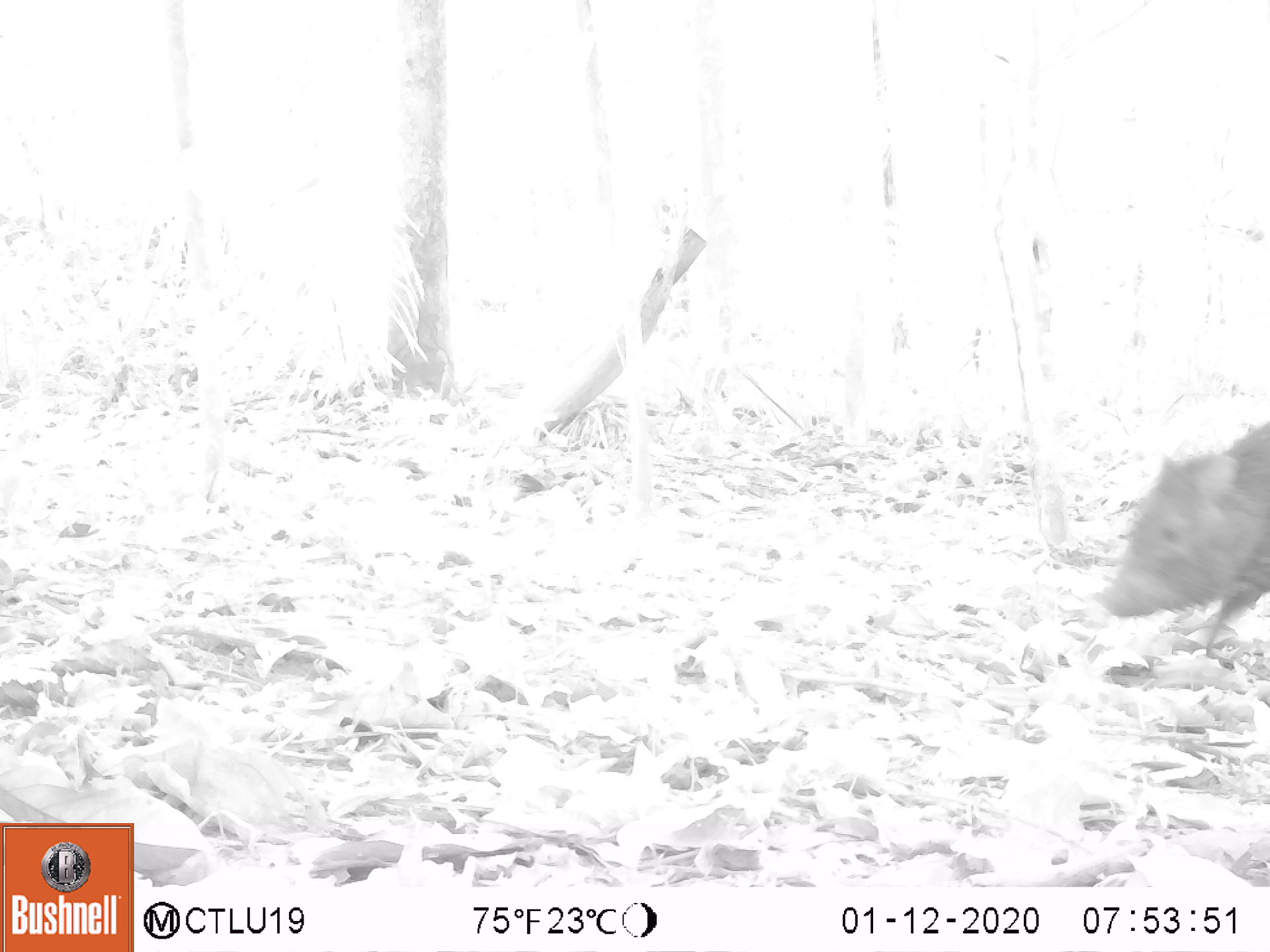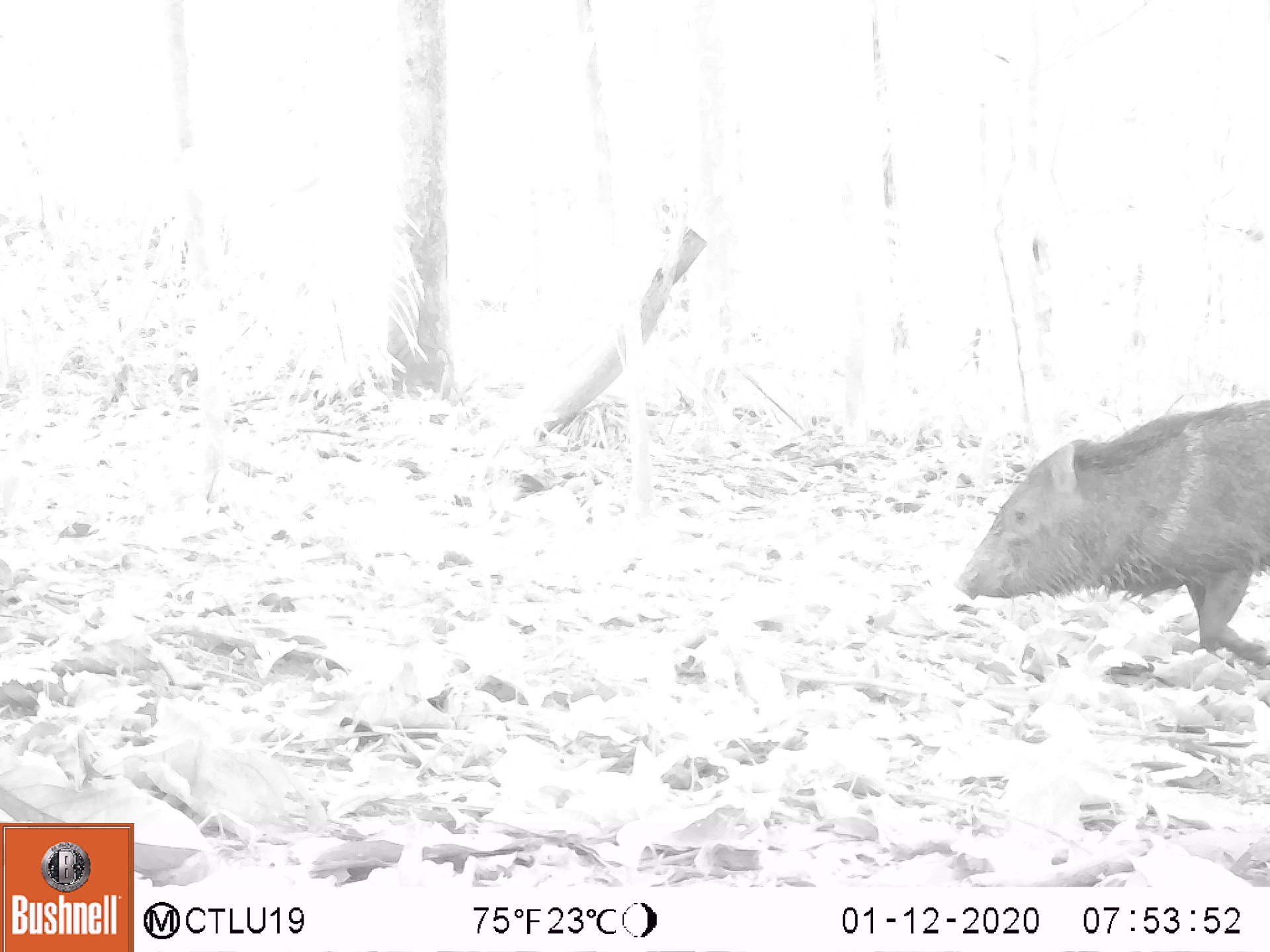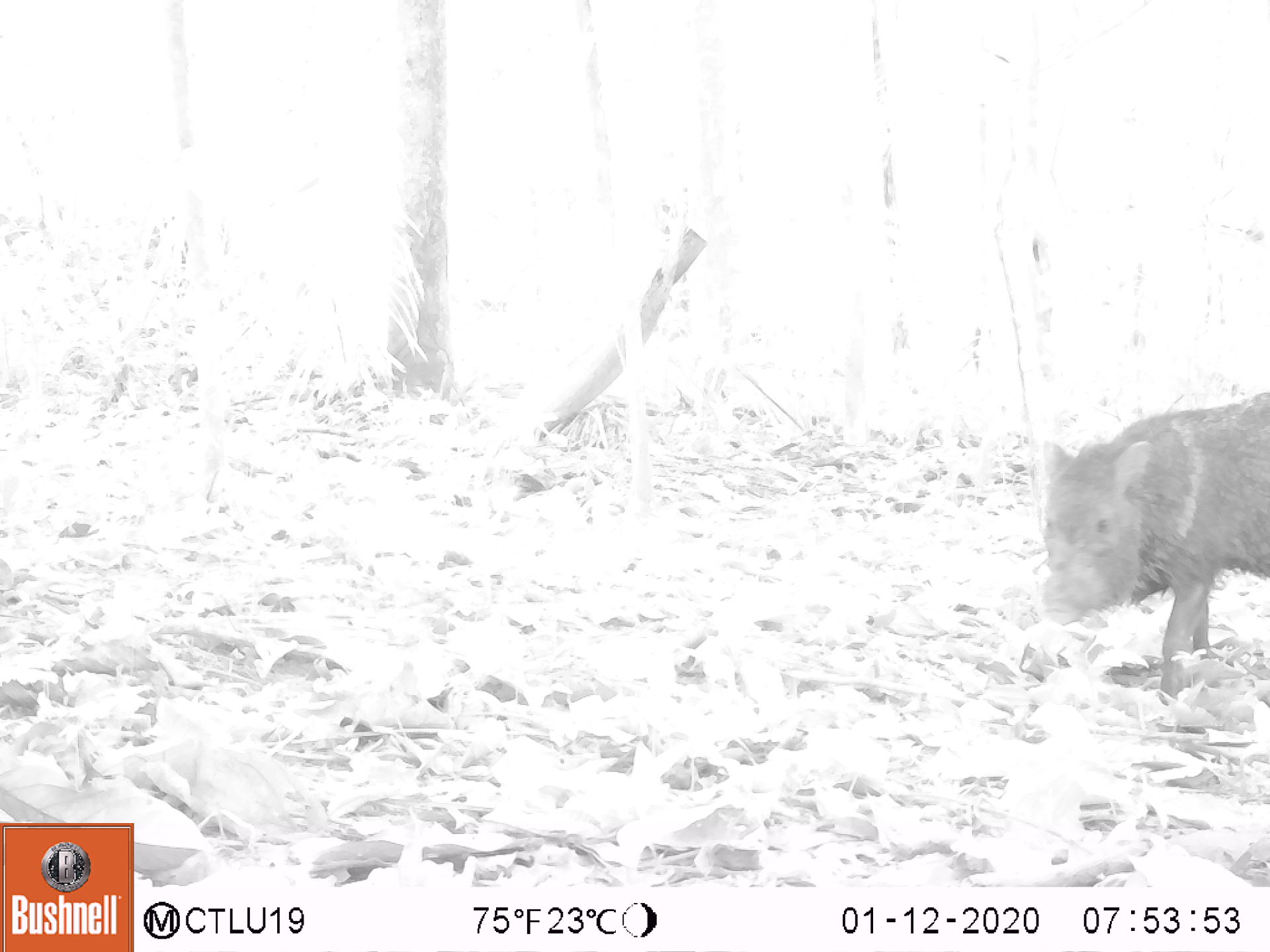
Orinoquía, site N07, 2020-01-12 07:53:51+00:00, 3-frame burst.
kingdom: Animalia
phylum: Chordata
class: Mammalia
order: Artiodactyla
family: Tayassuidae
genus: Pecari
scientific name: Pecari tajacu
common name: collared peccary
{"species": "collared peccary (Pecari tajacu)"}